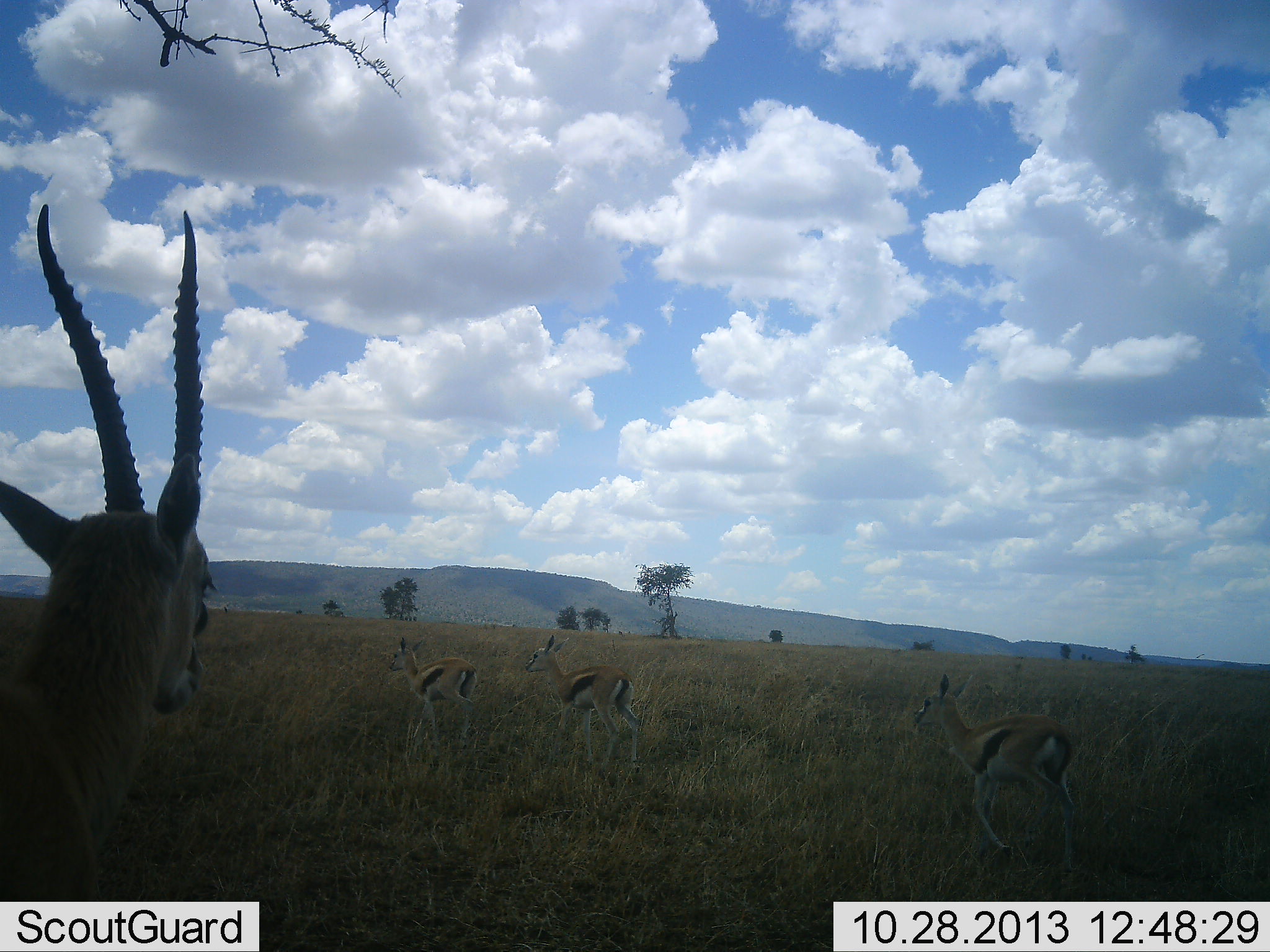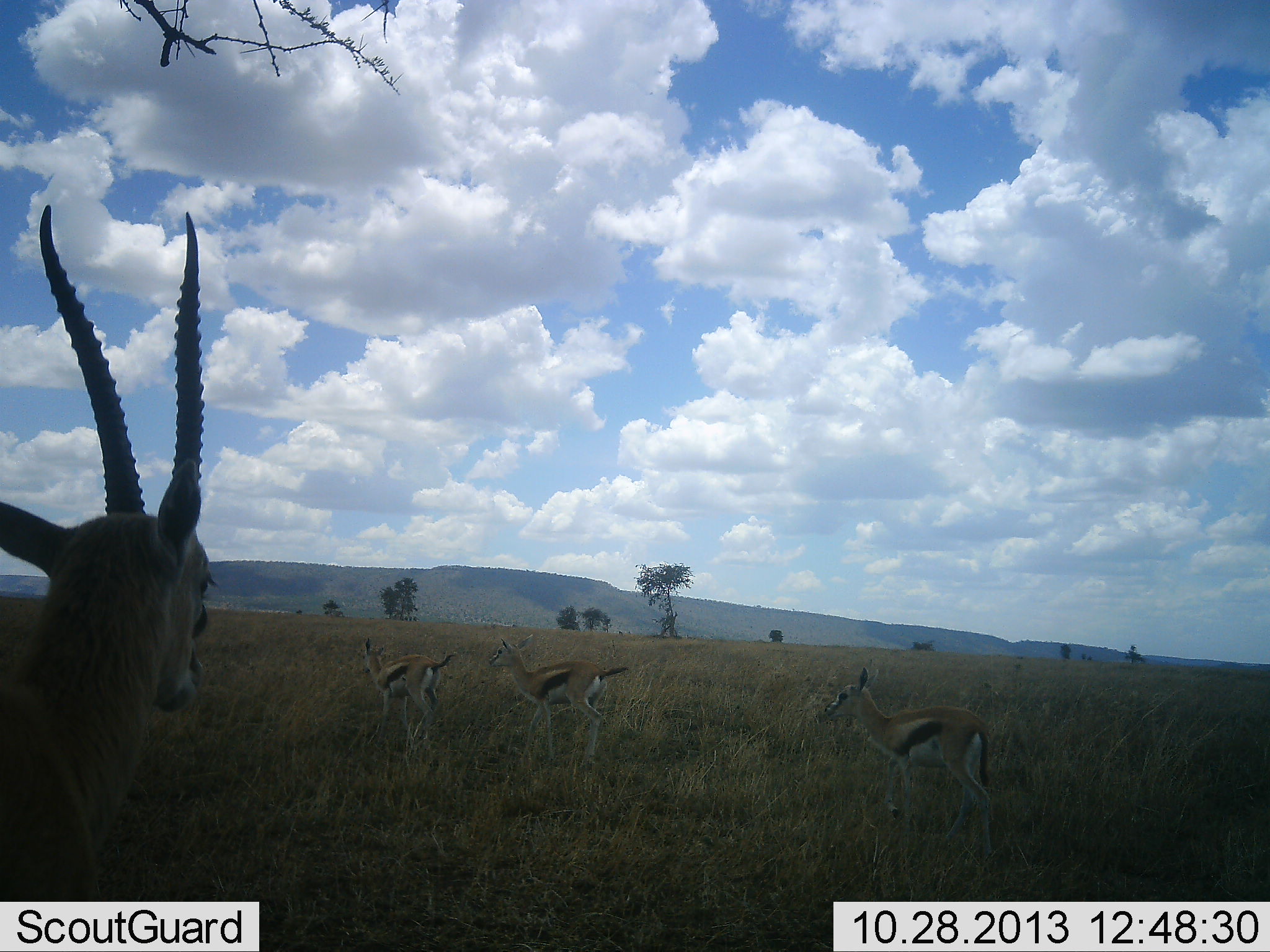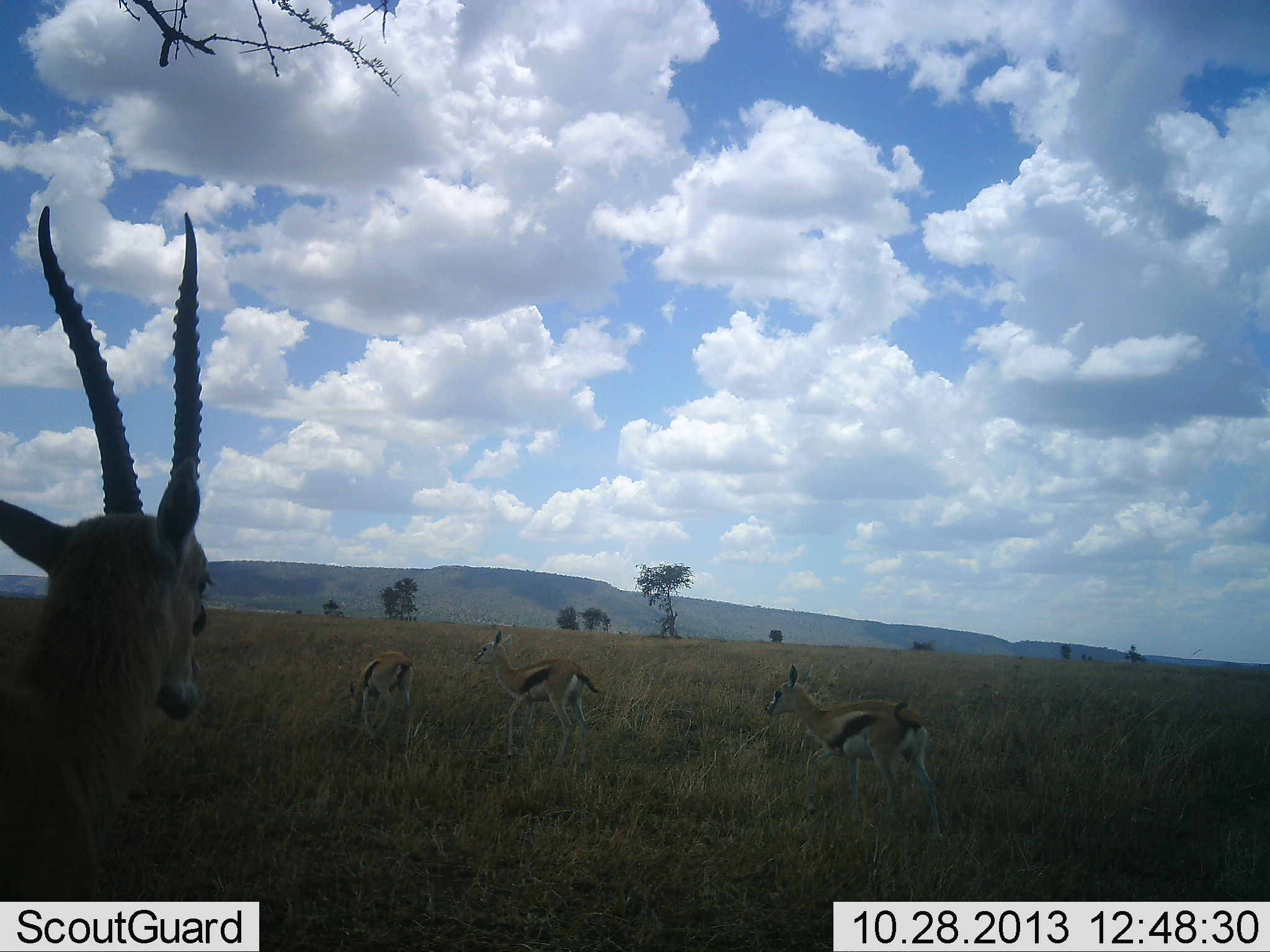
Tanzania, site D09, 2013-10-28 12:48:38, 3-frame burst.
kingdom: Animalia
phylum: Chordata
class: Mammalia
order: Artiodactyla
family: Bovidae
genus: Eudorcas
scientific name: Eudorcas thomsonii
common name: thomson's gazelle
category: gazellethomsons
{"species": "gazellethomsons (thomson's gazelle) (Eudorcas thomsonii)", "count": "4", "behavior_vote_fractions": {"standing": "70%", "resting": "0%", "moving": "100%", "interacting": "0%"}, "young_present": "20%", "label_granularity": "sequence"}